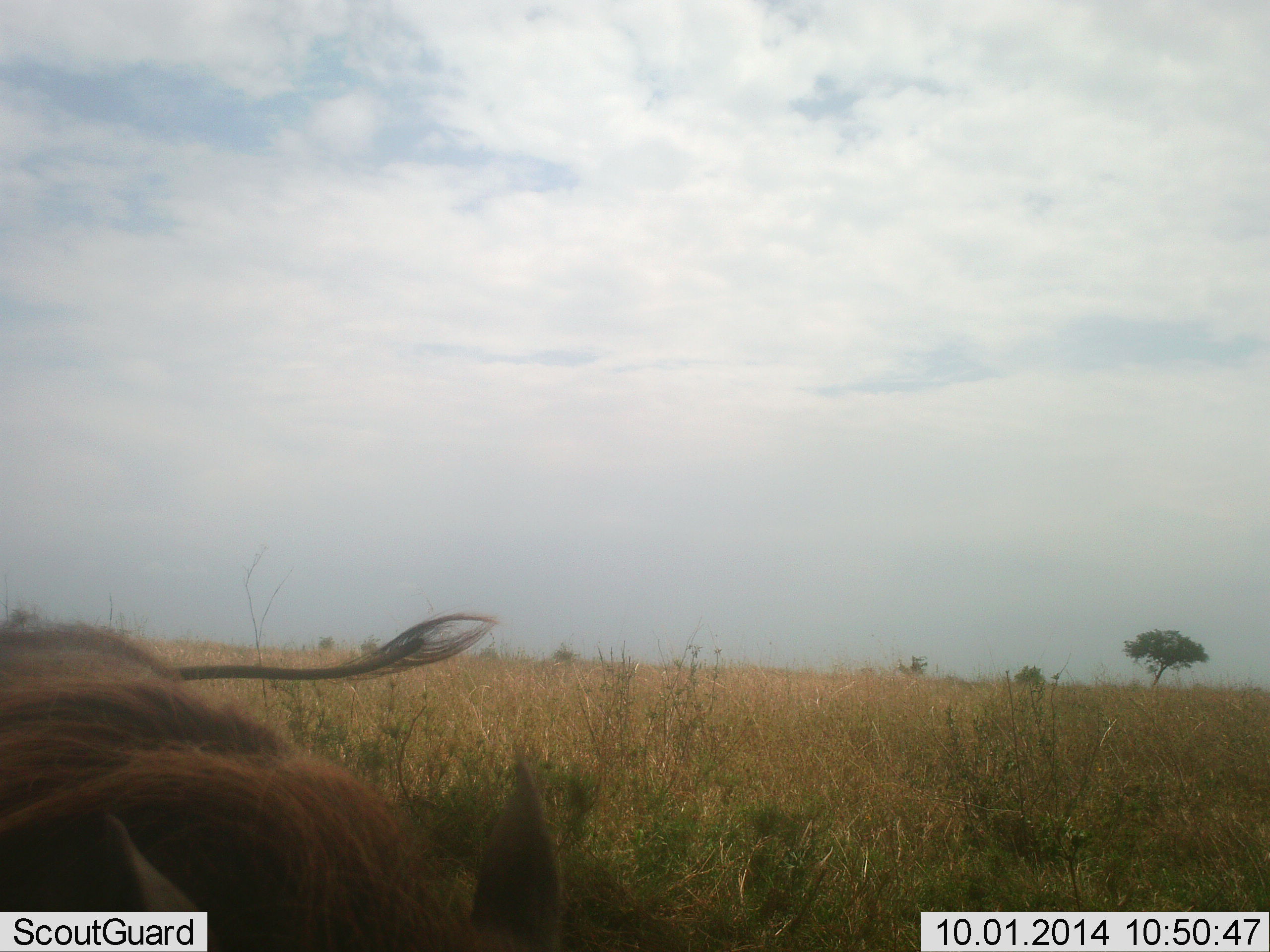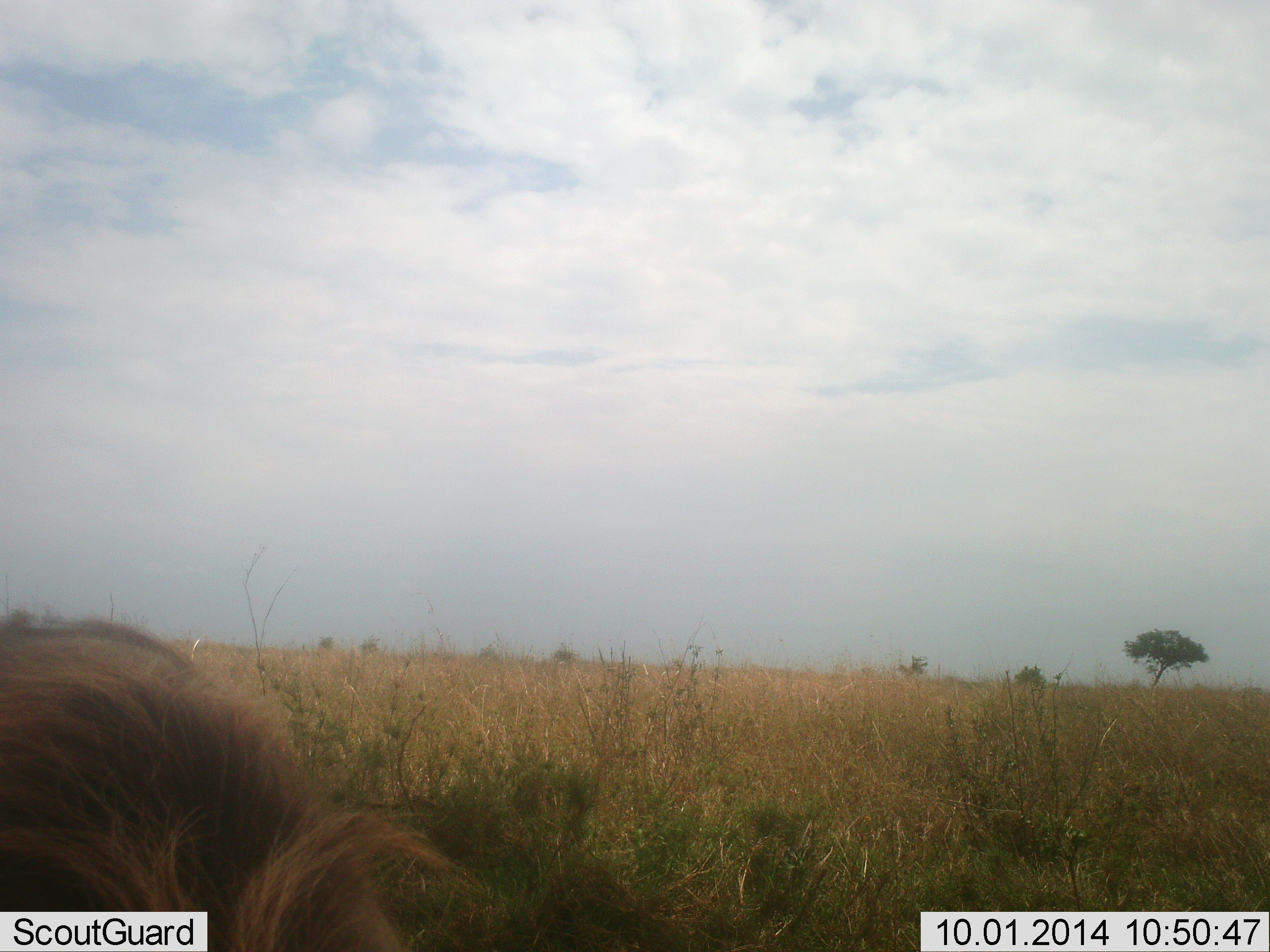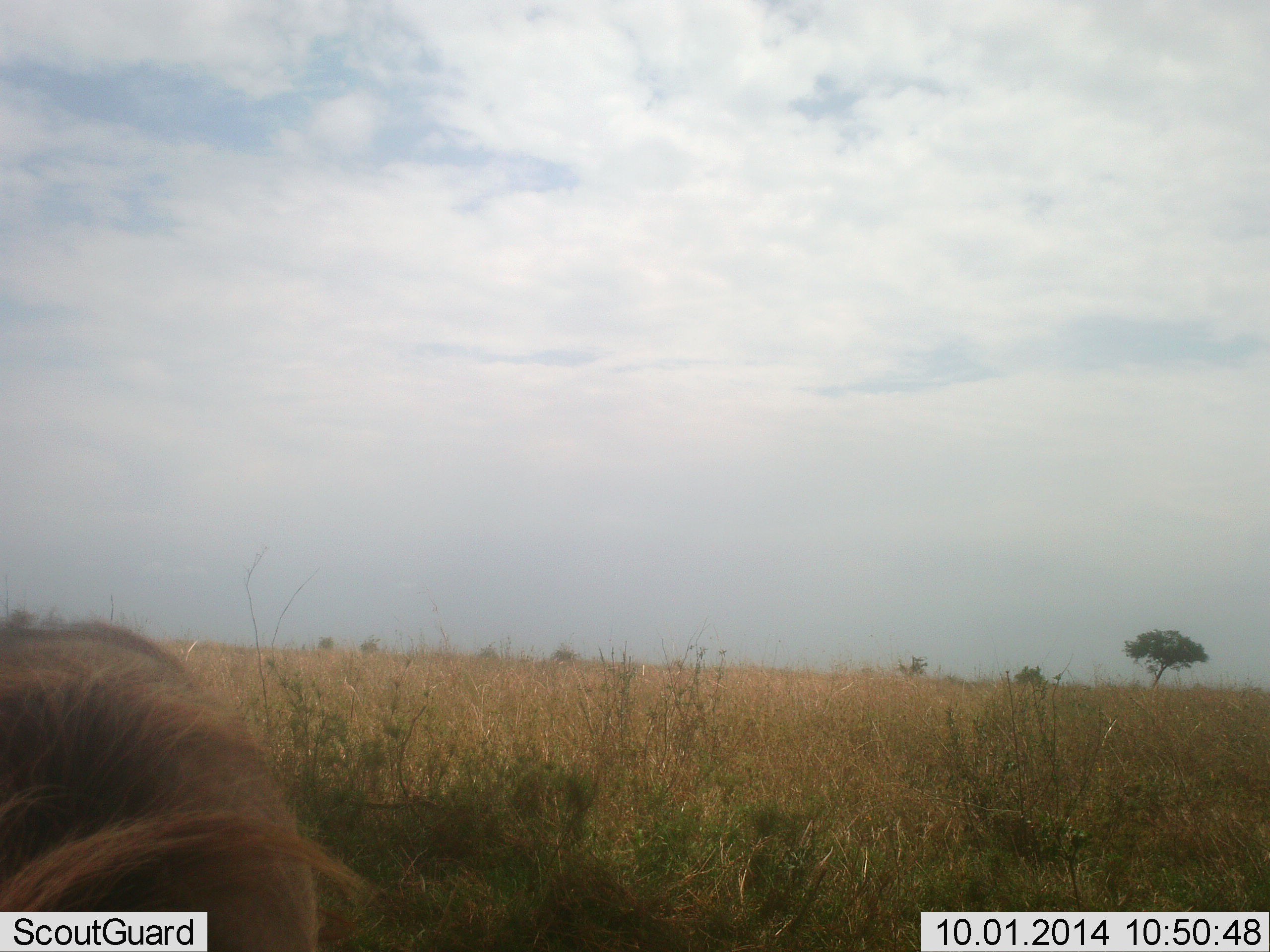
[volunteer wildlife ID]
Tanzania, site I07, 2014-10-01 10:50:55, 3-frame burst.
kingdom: Animalia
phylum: Chordata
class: Mammalia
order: Artiodactyla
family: Suidae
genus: Phacochoerus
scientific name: Phacochoerus africanus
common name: warthog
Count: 1.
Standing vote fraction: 36%.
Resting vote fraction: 0%.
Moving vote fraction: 9%.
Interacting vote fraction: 0%.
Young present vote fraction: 0%.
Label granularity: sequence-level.